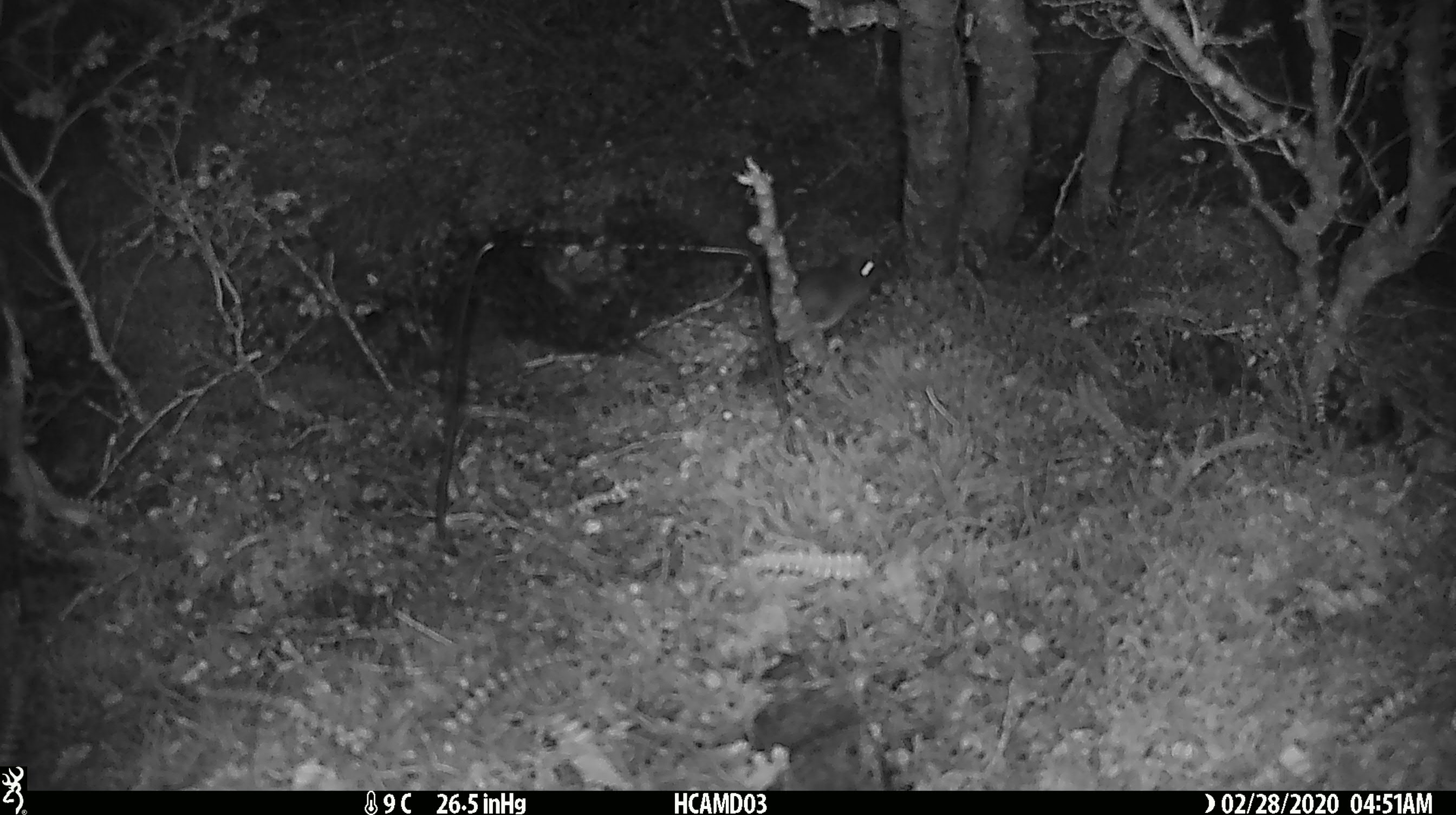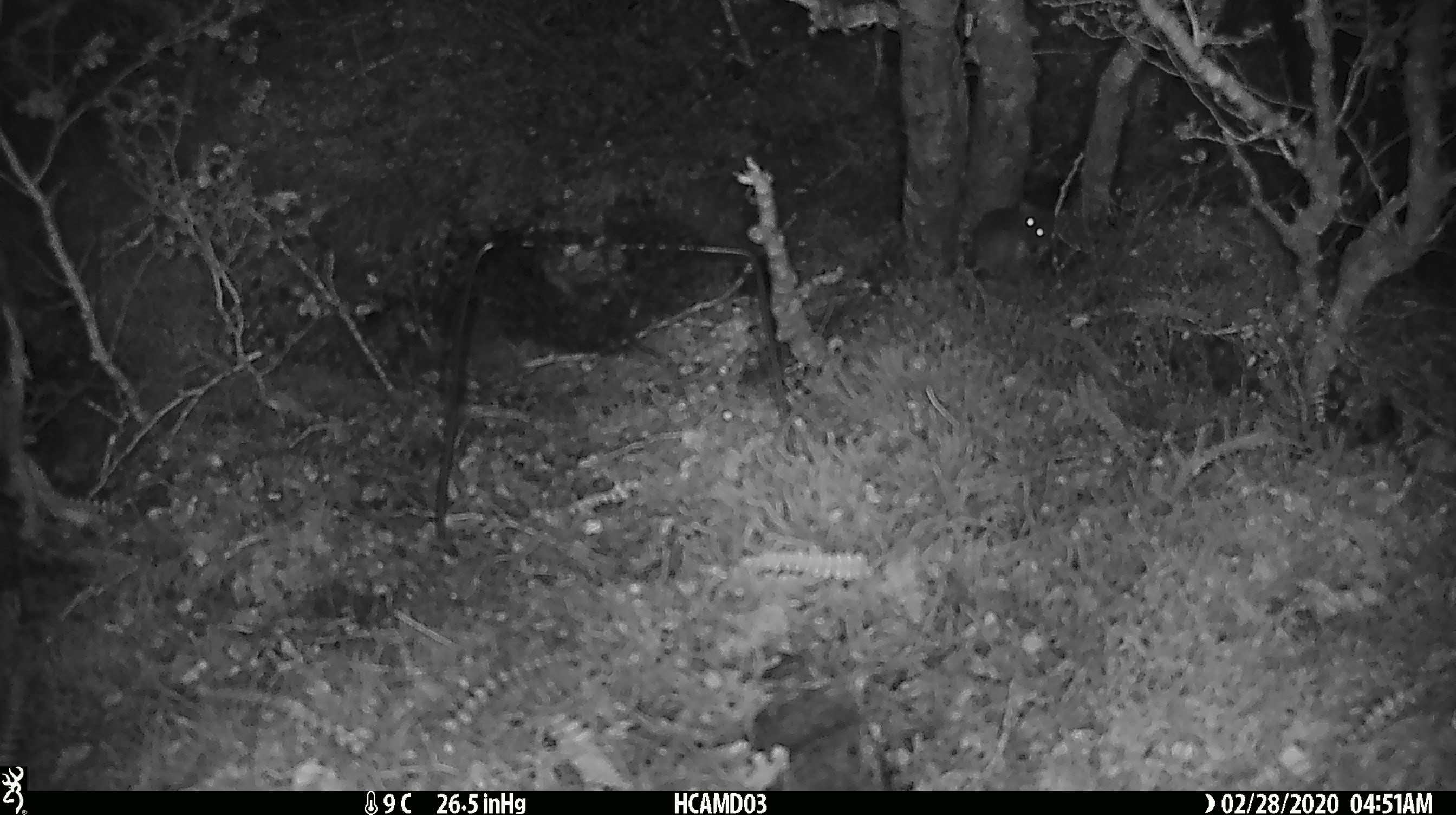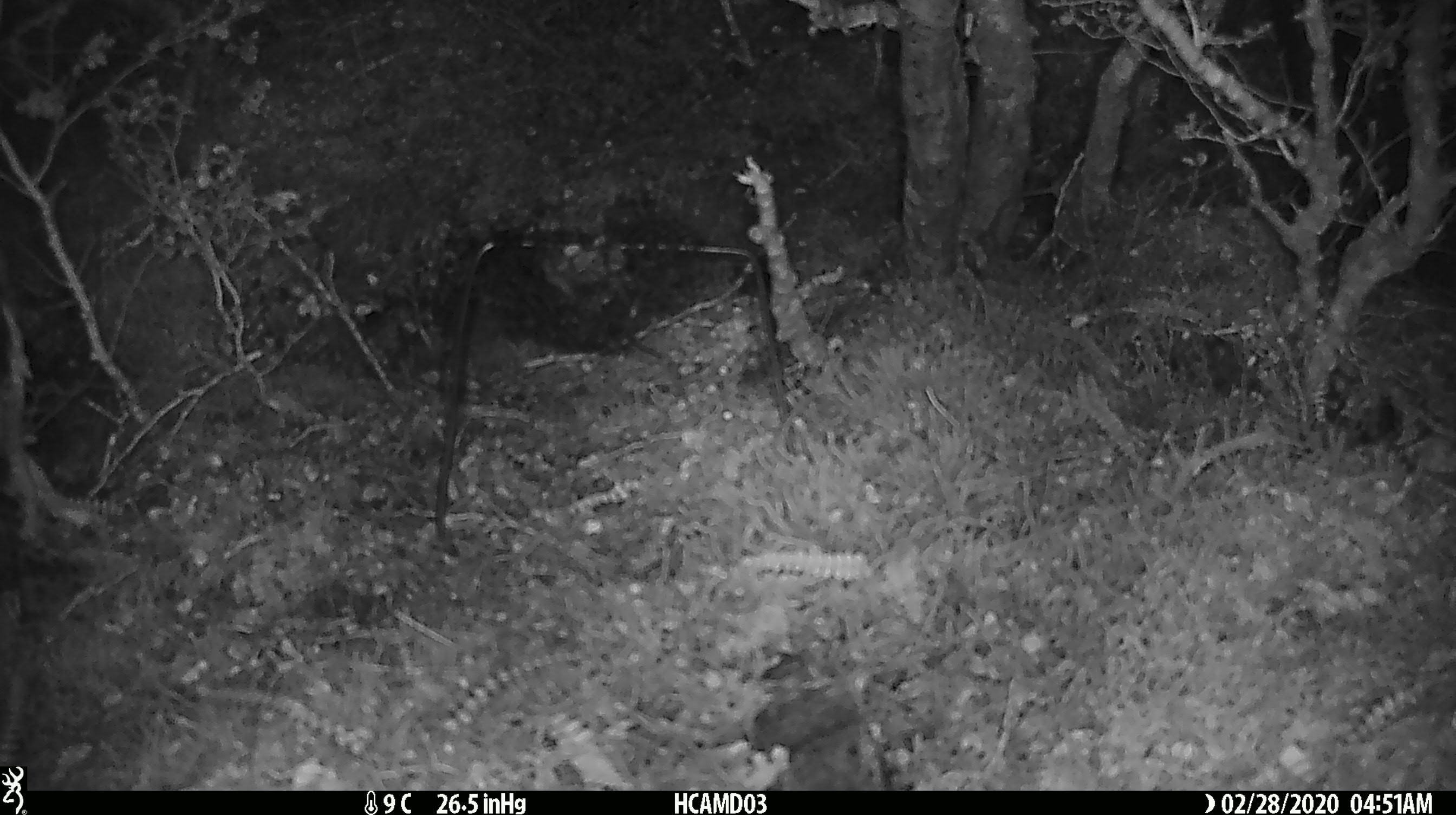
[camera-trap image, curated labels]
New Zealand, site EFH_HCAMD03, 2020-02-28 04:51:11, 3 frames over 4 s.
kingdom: Animalia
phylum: Chordata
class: Mammalia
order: Rodentia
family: Muridae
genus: Mus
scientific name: Mus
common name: mouse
Mouse (Mus).